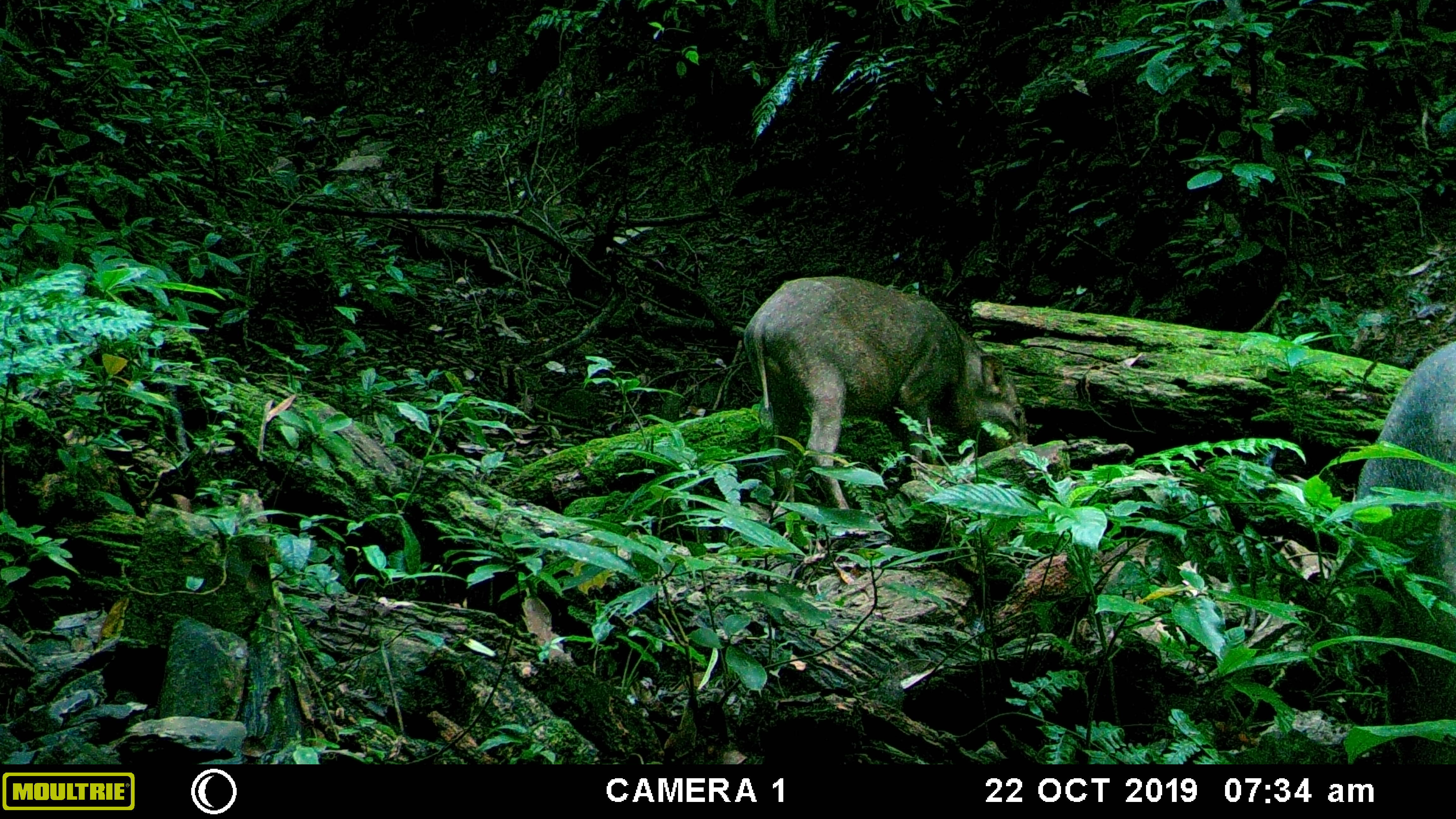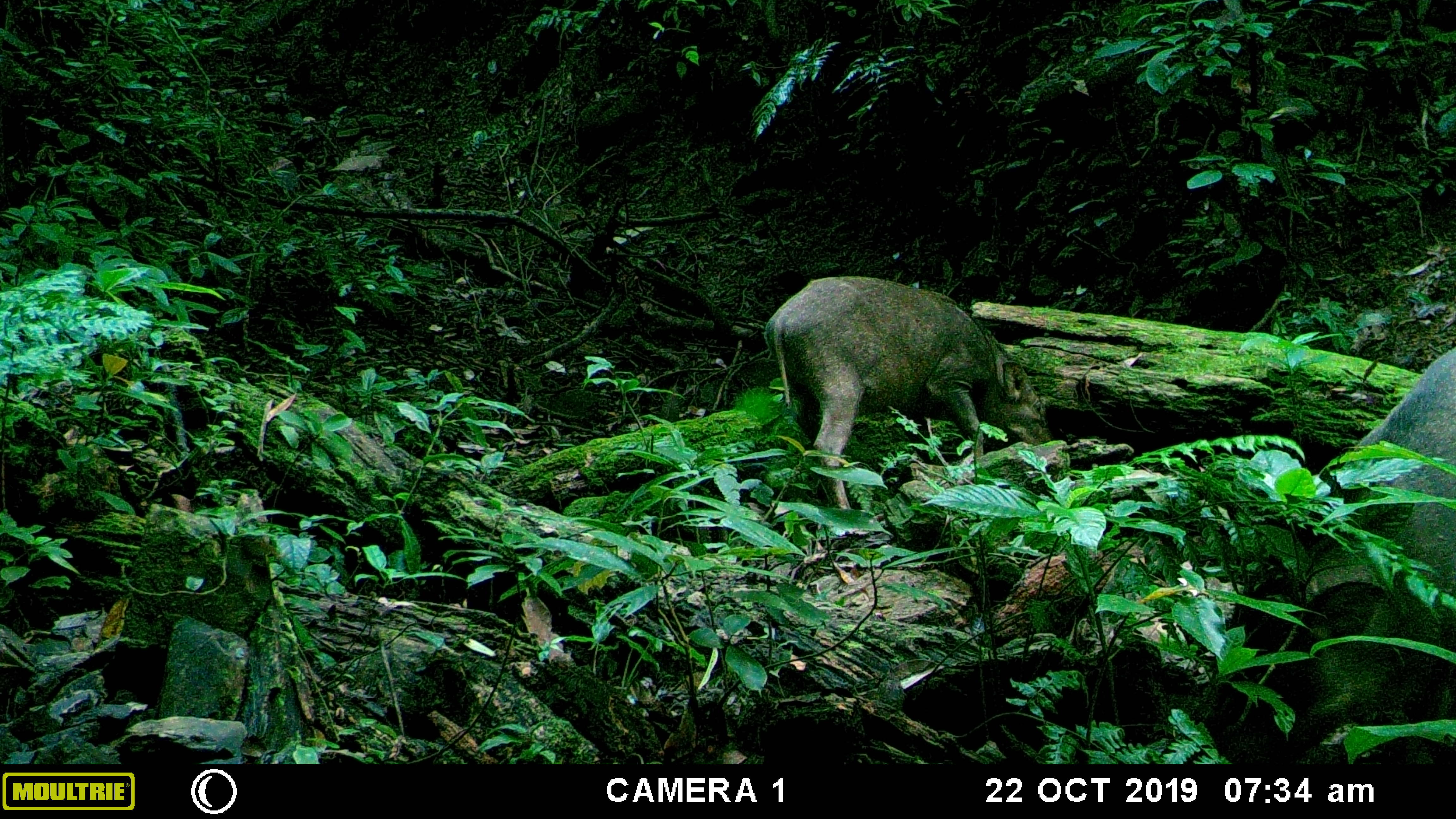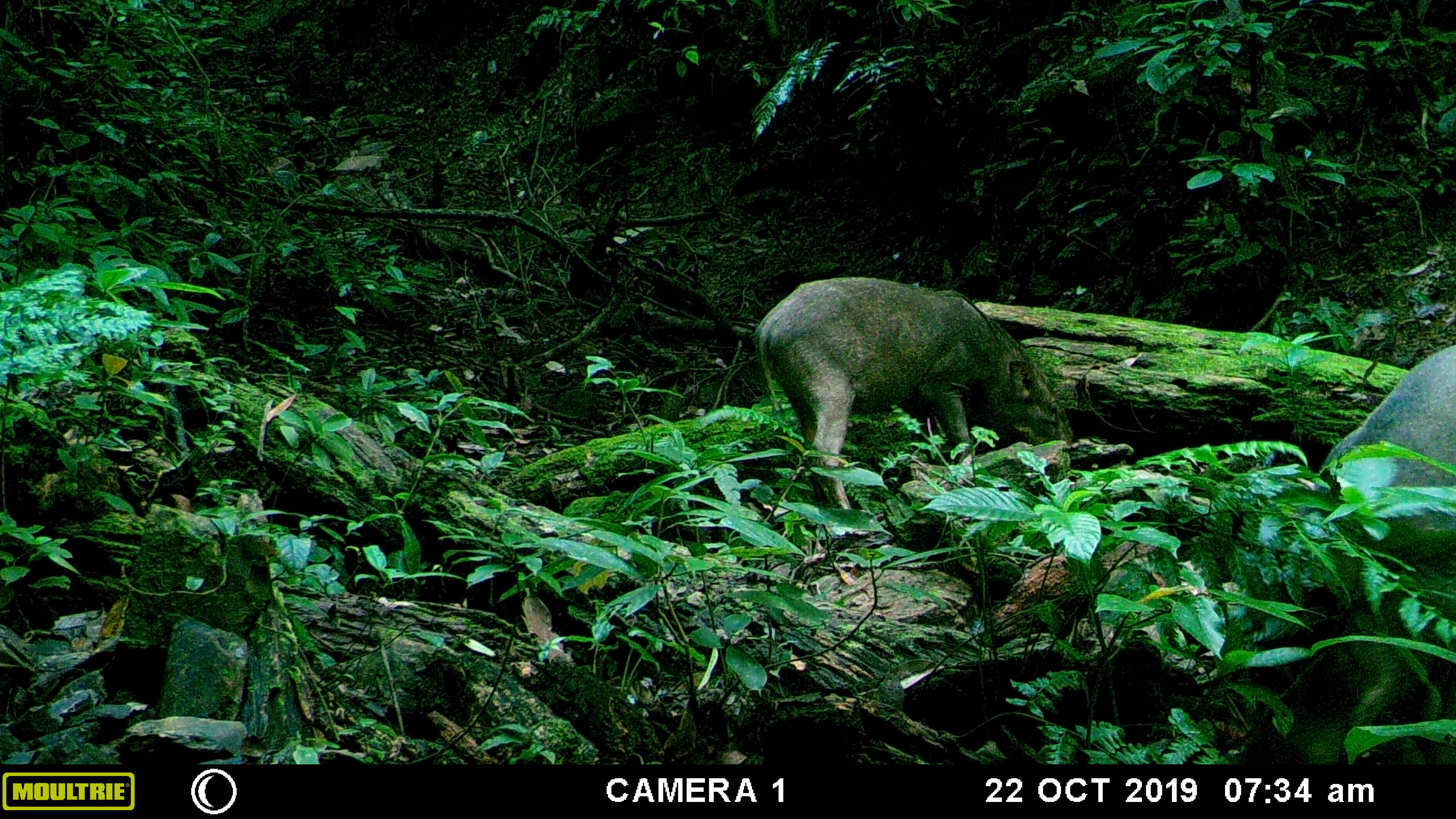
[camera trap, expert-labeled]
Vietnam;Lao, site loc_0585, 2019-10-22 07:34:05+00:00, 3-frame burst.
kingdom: Animalia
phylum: Chordata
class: Mammalia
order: Artiodactyla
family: Suidae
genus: Sus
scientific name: Sus scrofa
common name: eurasian wild pig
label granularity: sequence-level